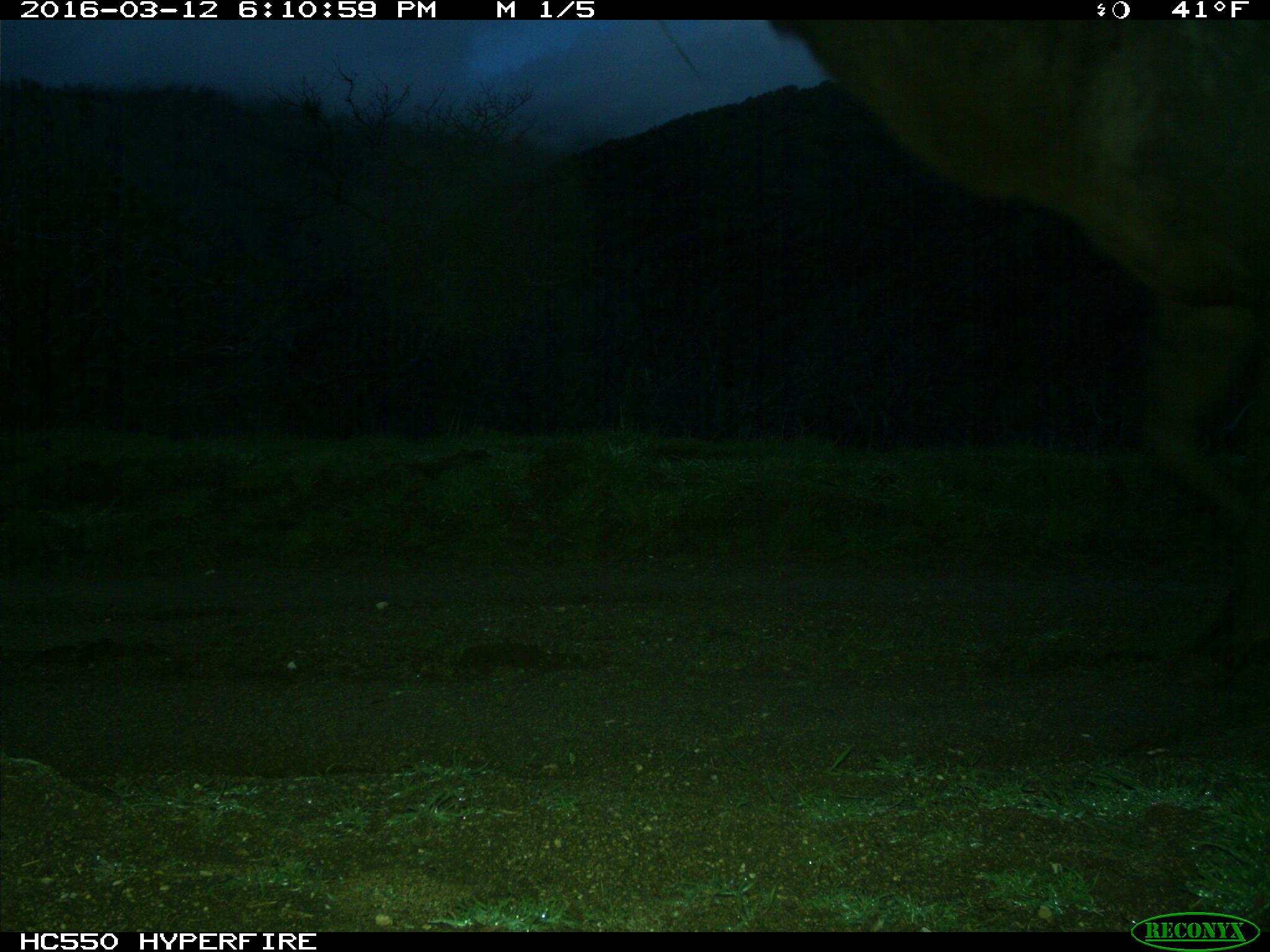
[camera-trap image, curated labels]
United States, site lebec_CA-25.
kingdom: Animalia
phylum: Chordata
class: Mammalia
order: Artiodactyla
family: Cervidae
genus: Cervus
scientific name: Cervus canadensis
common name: elk